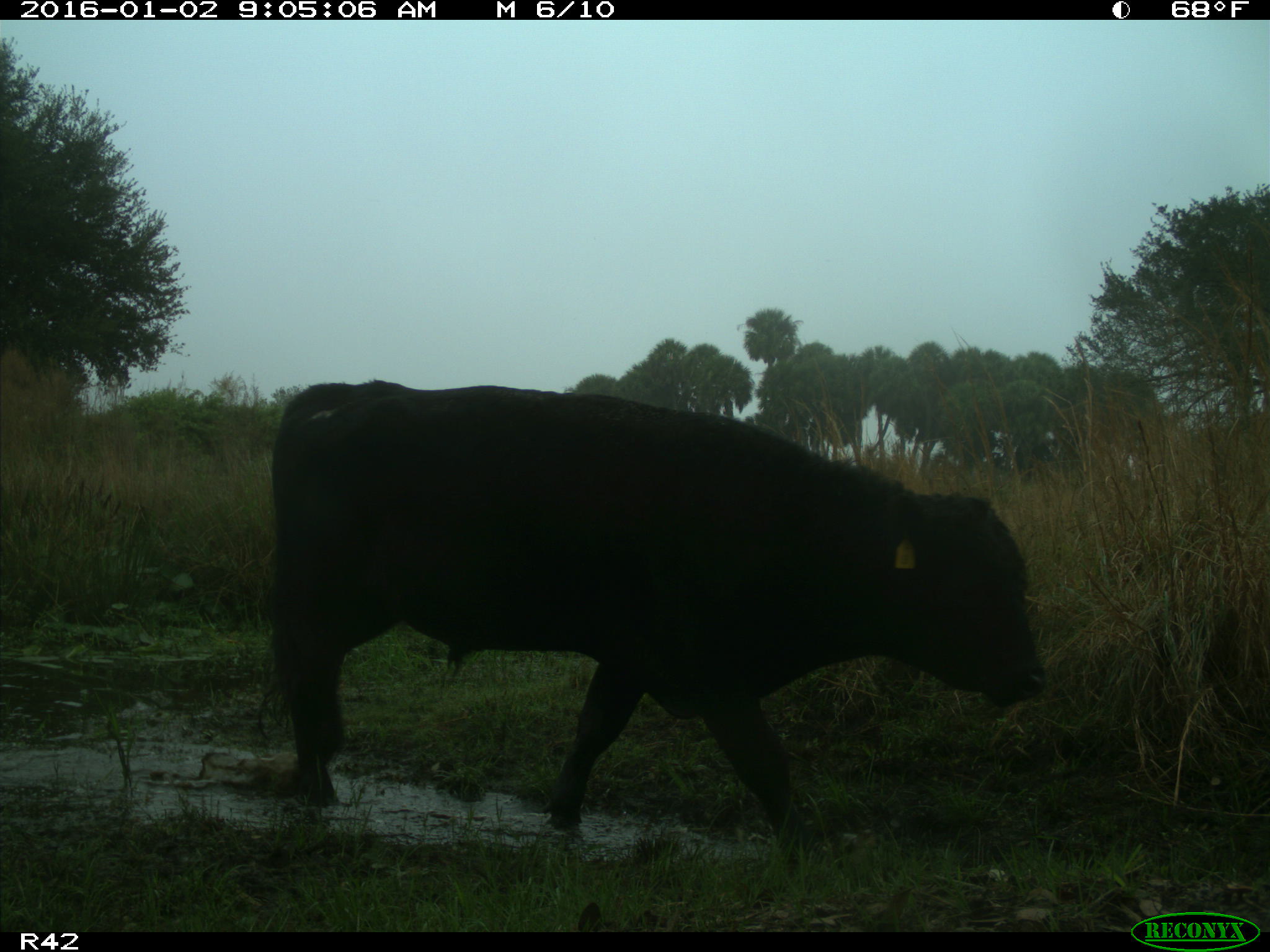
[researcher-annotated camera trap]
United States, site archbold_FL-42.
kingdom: Animalia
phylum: Chordata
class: Mammalia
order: Artiodactyla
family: Bovidae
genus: Bos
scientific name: Bos taurus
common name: domestic cow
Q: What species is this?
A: Bos taurus (domestic cow).